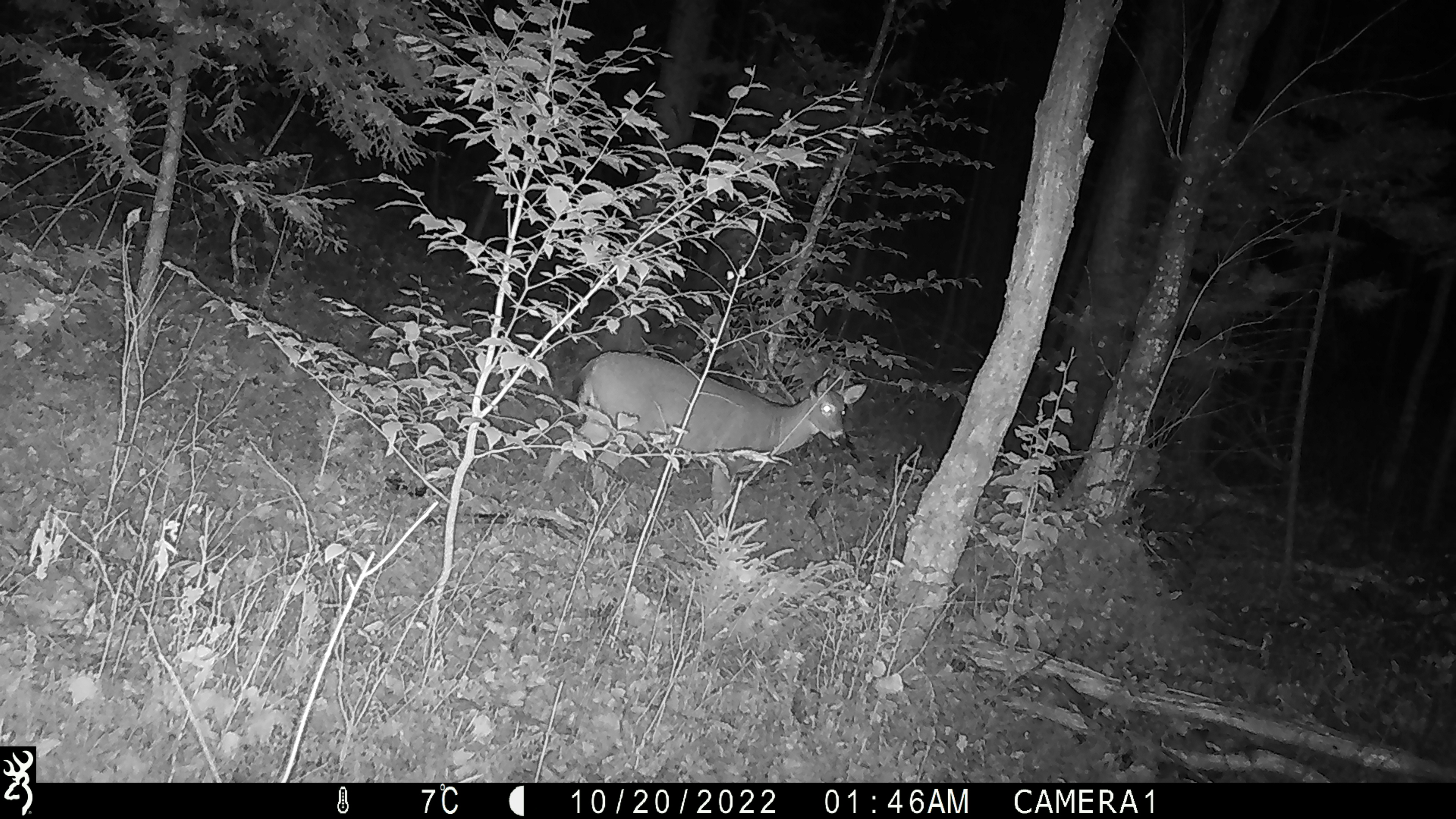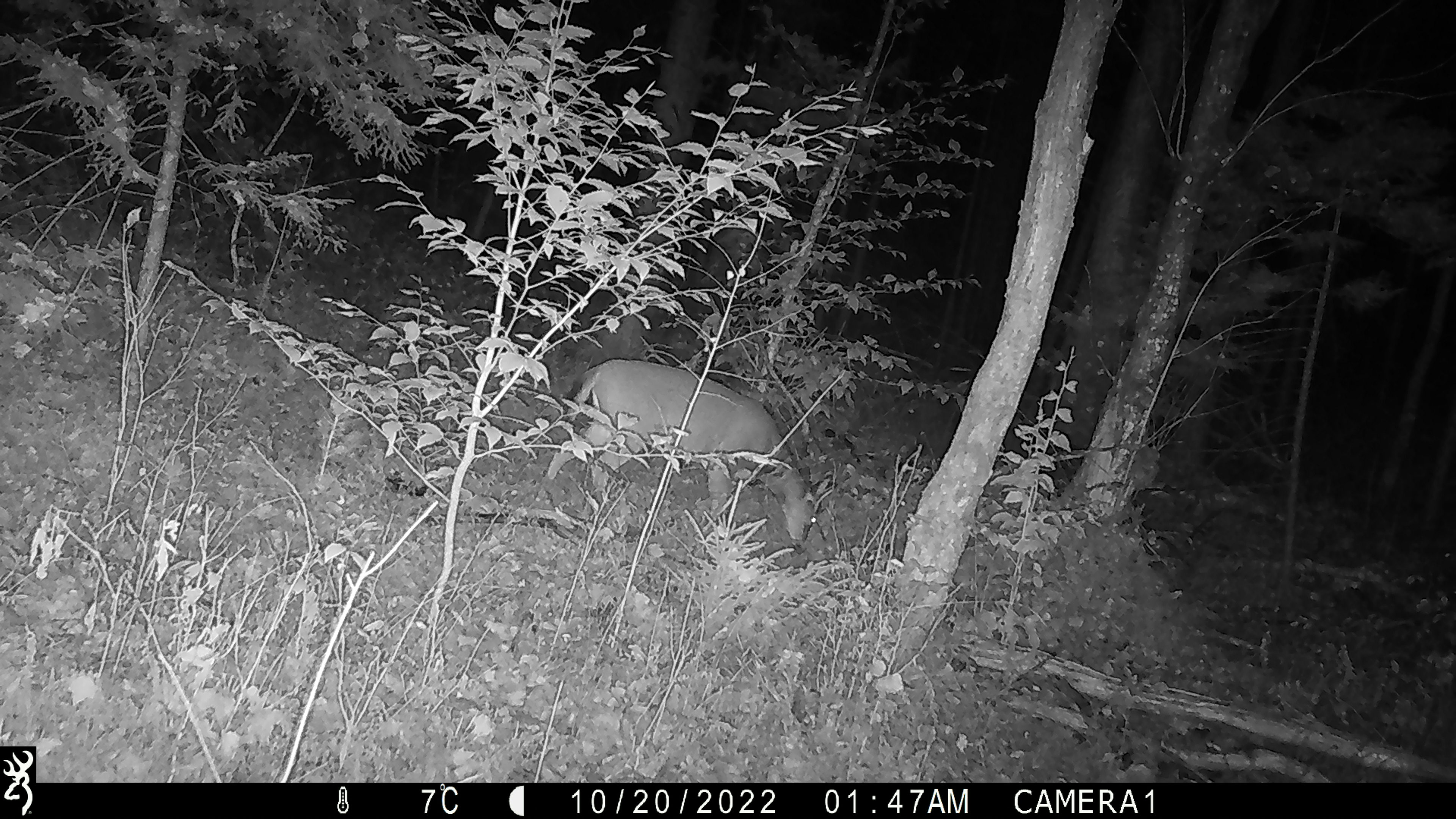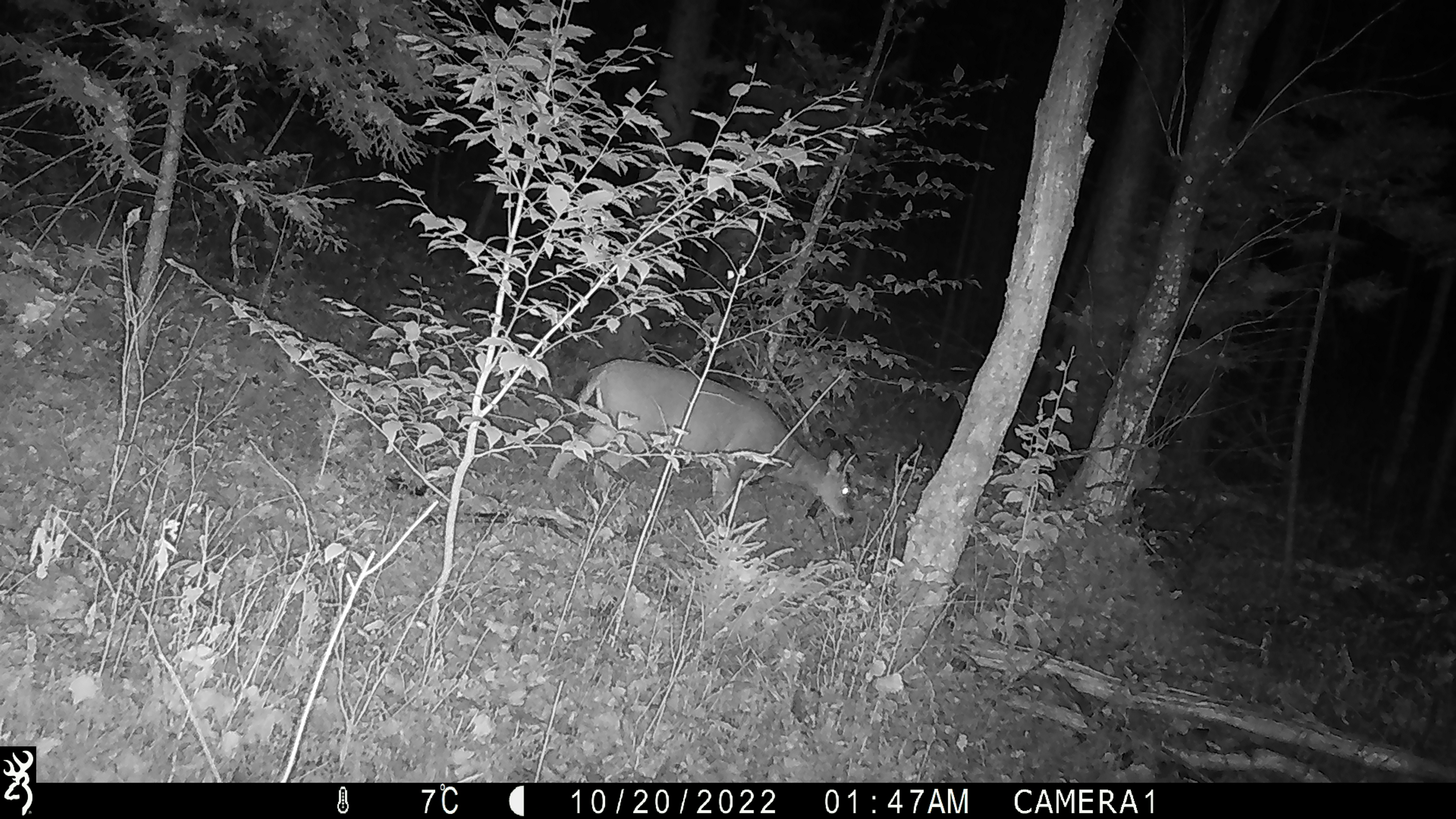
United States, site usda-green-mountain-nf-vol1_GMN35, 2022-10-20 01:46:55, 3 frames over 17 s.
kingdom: Animalia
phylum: Chordata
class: Mammalia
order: Artiodactyla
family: Cervidae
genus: Odocoileus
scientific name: Odocoileus virginianus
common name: white-tailed deer